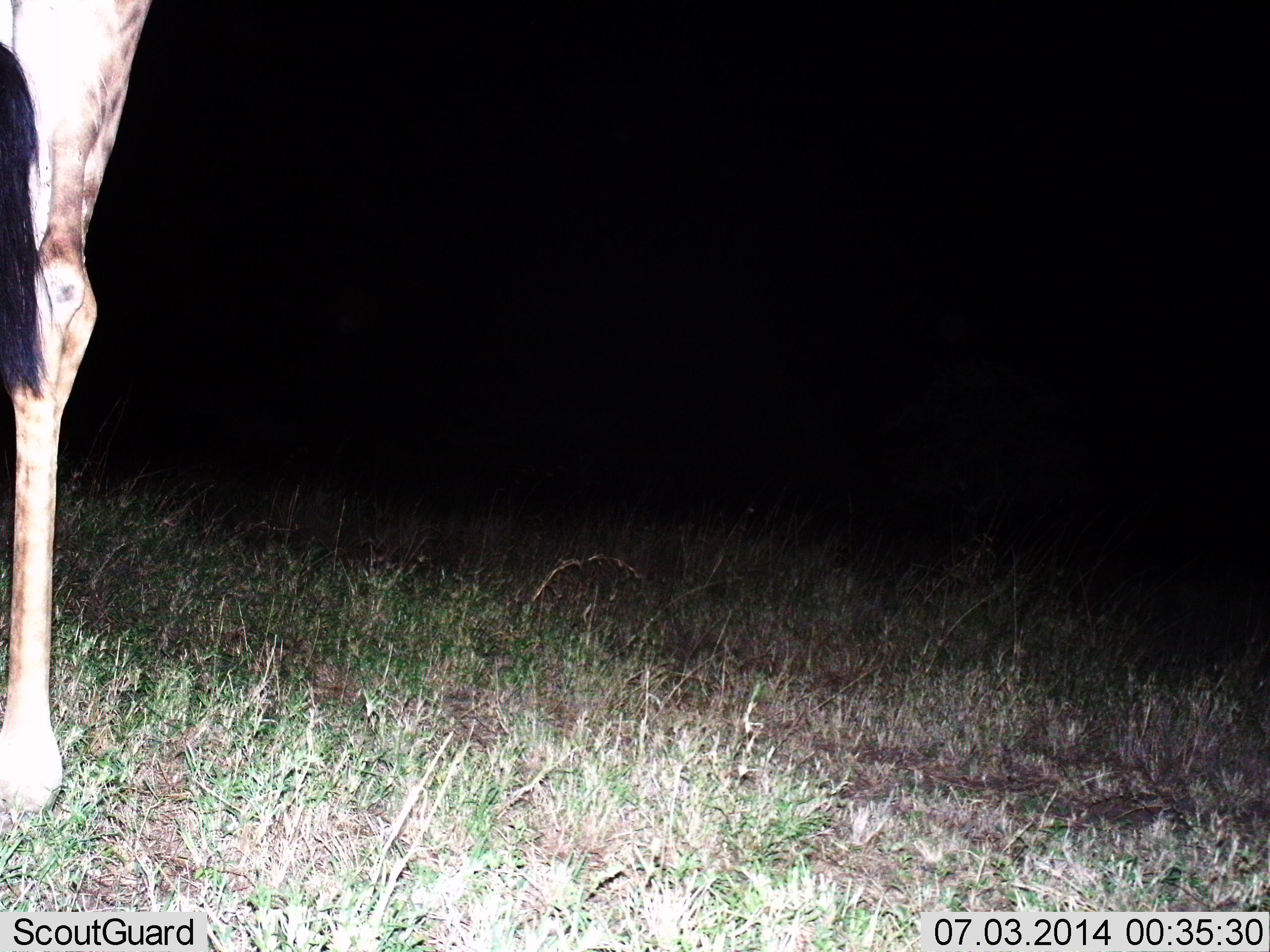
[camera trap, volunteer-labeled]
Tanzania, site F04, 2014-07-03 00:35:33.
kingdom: Animalia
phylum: Chordata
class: Mammalia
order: Artiodactyla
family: Giraffidae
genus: Giraffa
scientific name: Giraffa camelopardalis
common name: giraffe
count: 1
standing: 90%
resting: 0%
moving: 10%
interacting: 0%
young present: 0%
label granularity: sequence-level